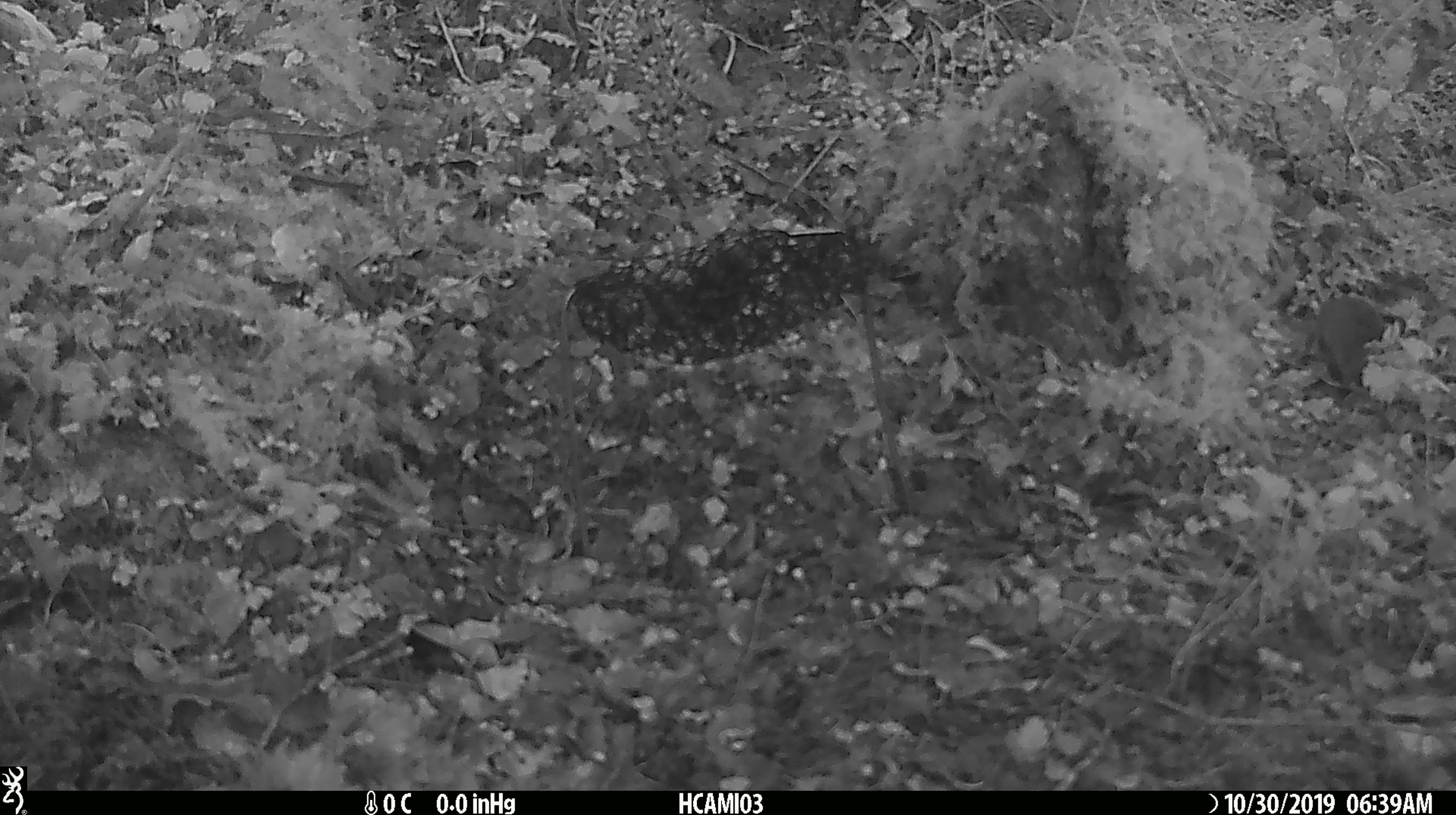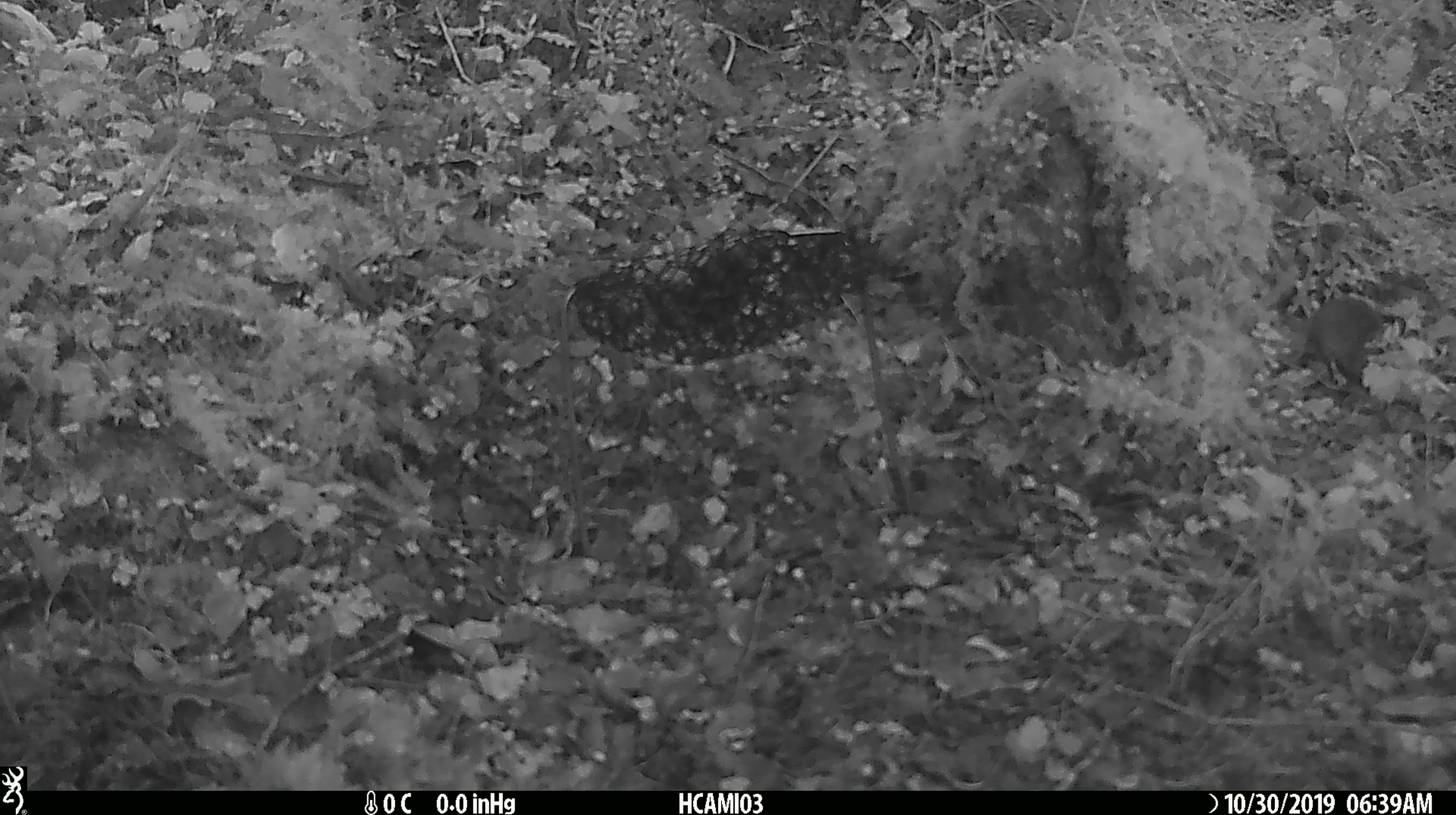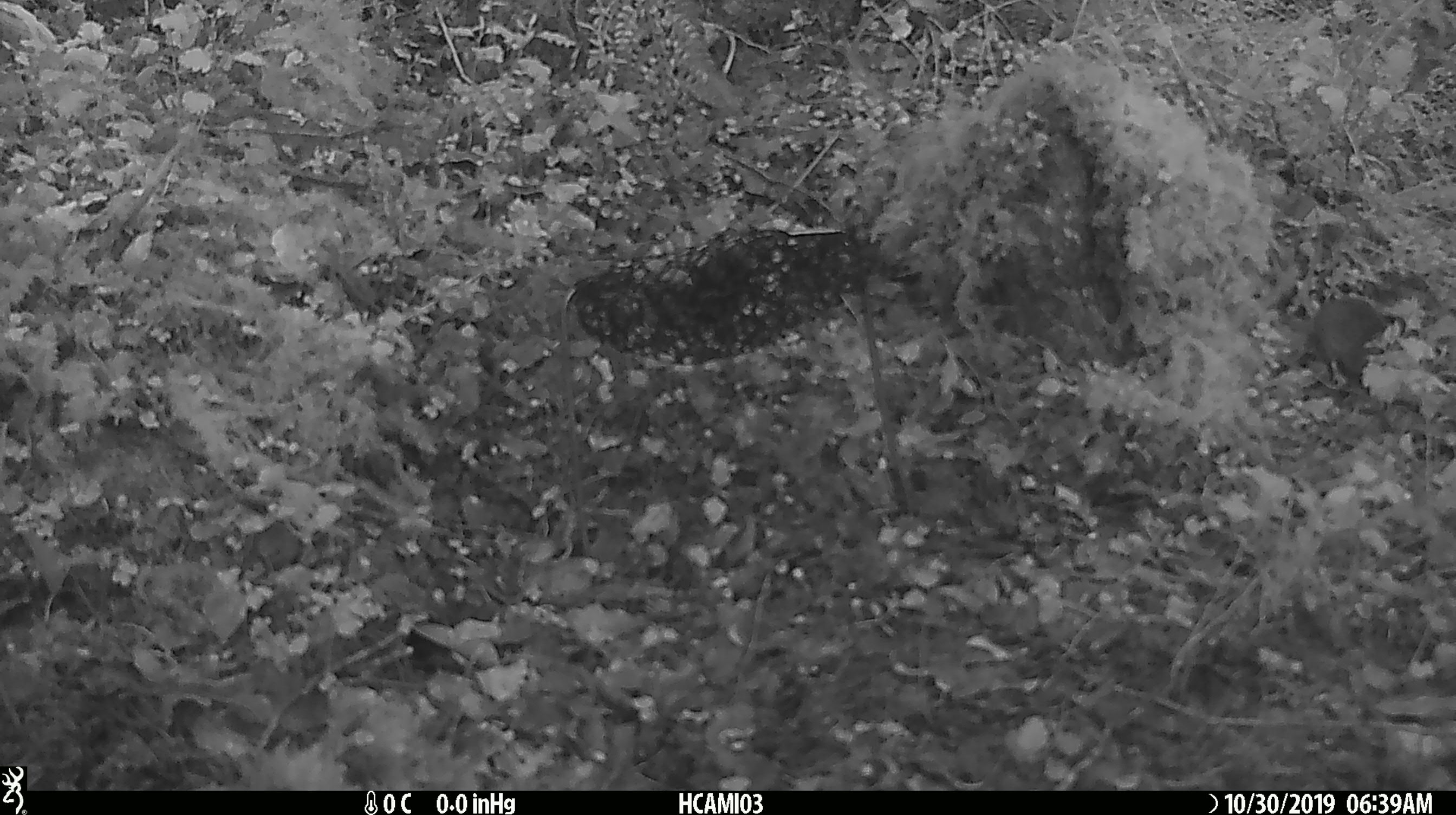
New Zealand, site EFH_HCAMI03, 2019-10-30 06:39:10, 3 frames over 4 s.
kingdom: Animalia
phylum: Chordata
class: Mammalia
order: Rodentia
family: Muridae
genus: Mus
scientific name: Mus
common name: mouse